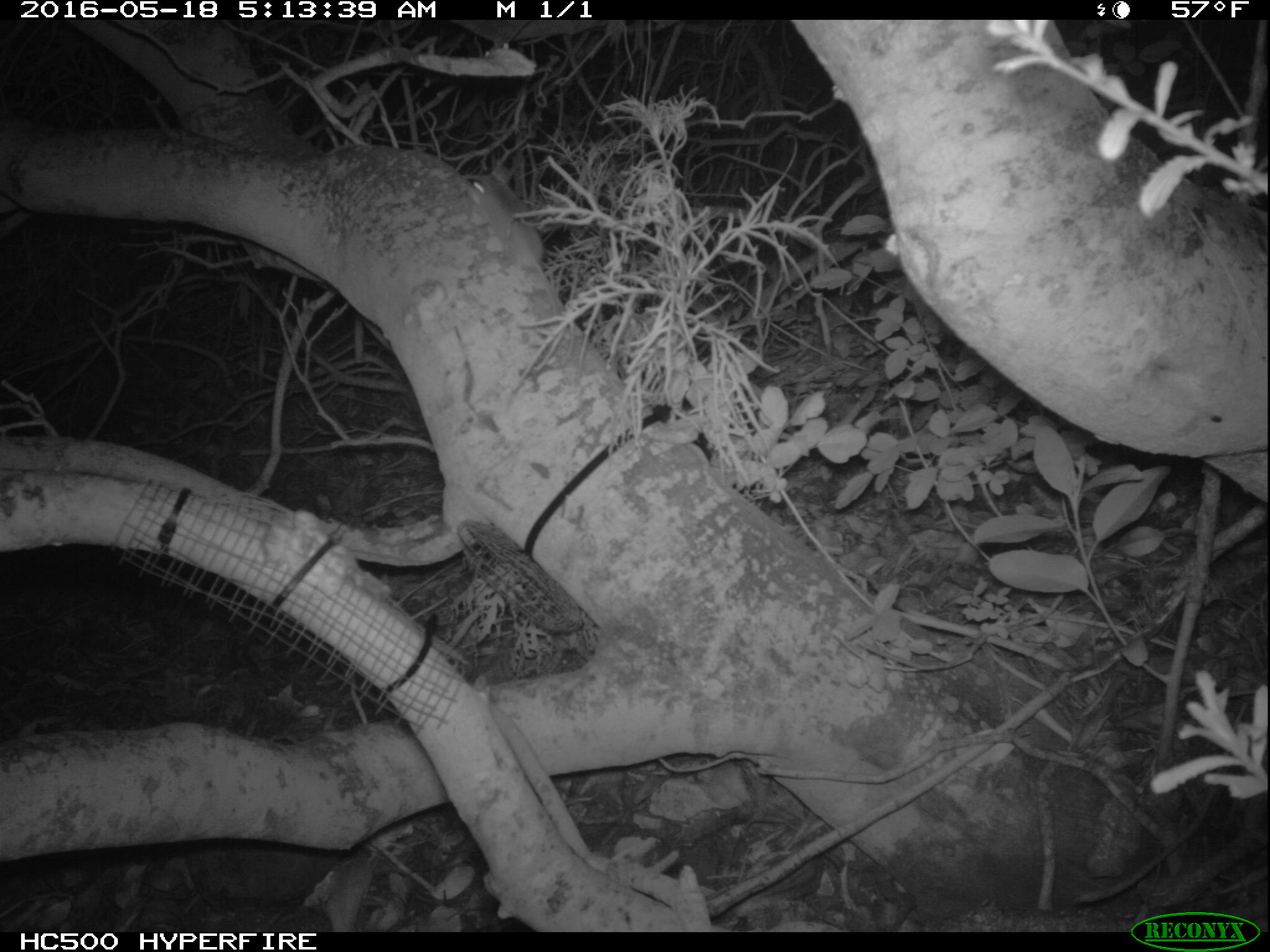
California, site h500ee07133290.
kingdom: Animalia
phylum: Chordata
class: Mammalia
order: Rodentia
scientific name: Rodentia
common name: rodent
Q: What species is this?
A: Rodent (Rodentia).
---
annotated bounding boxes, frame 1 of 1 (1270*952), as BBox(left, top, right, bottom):
rodent: BBox(466, 164, 557, 308)